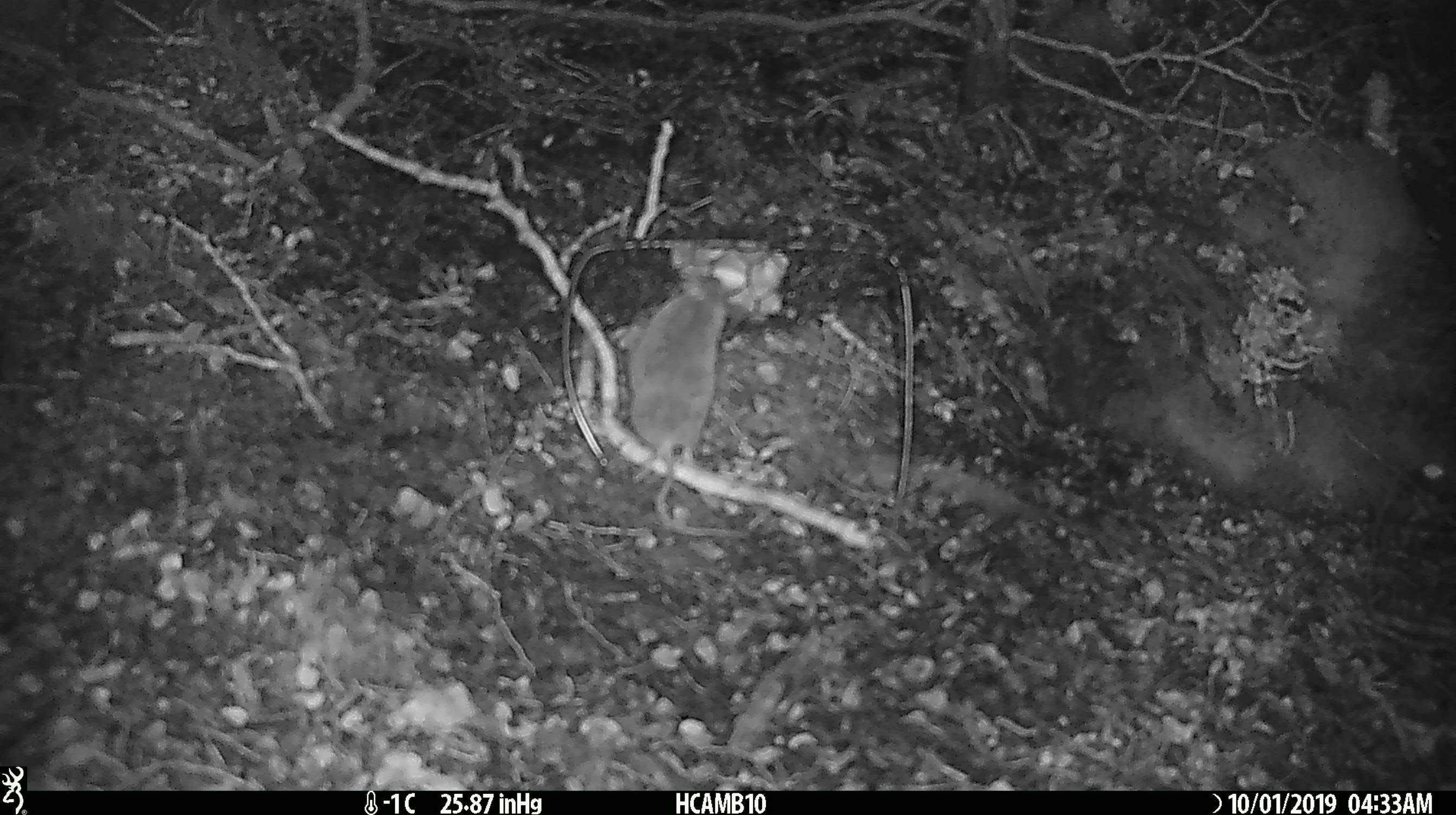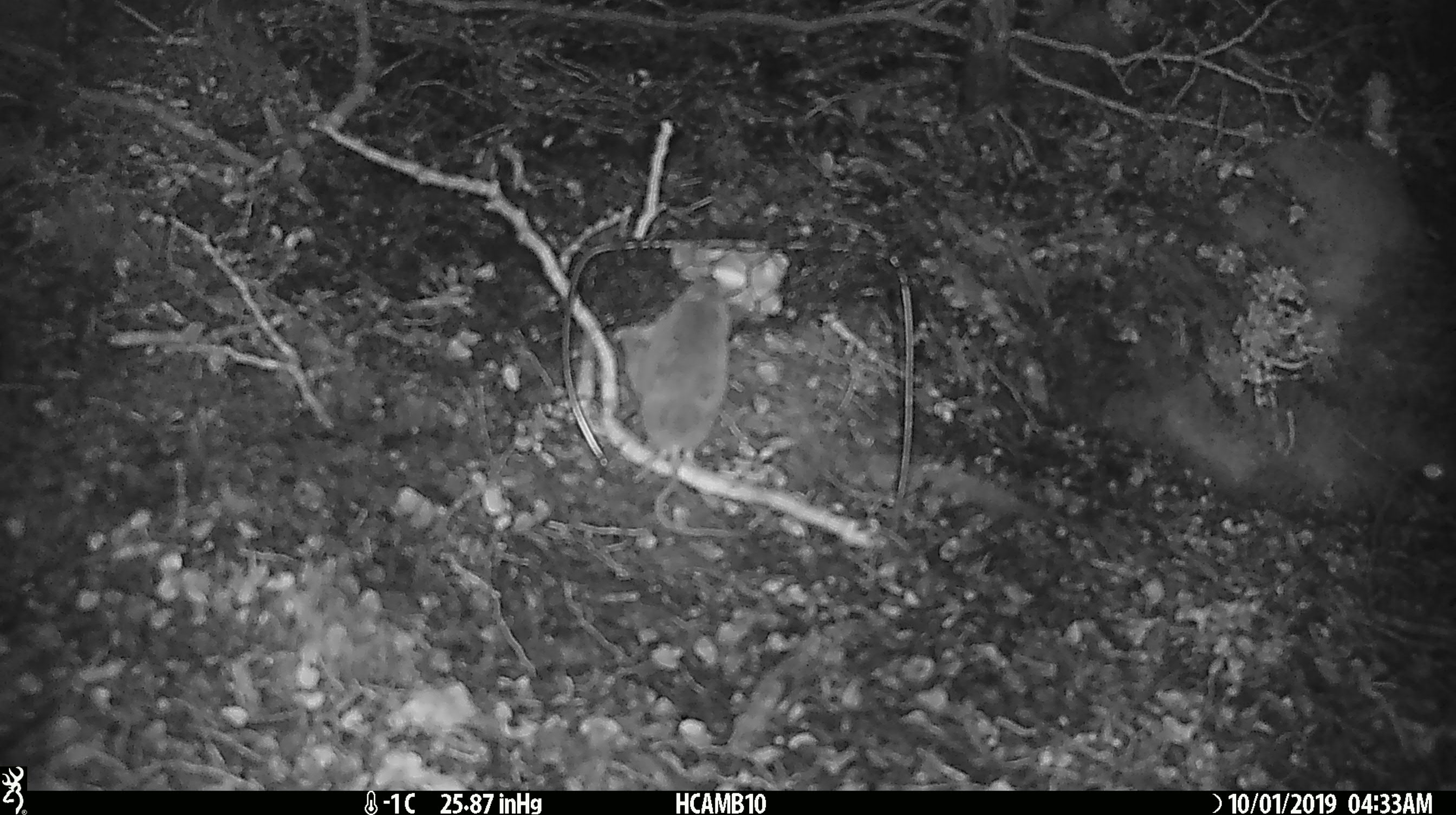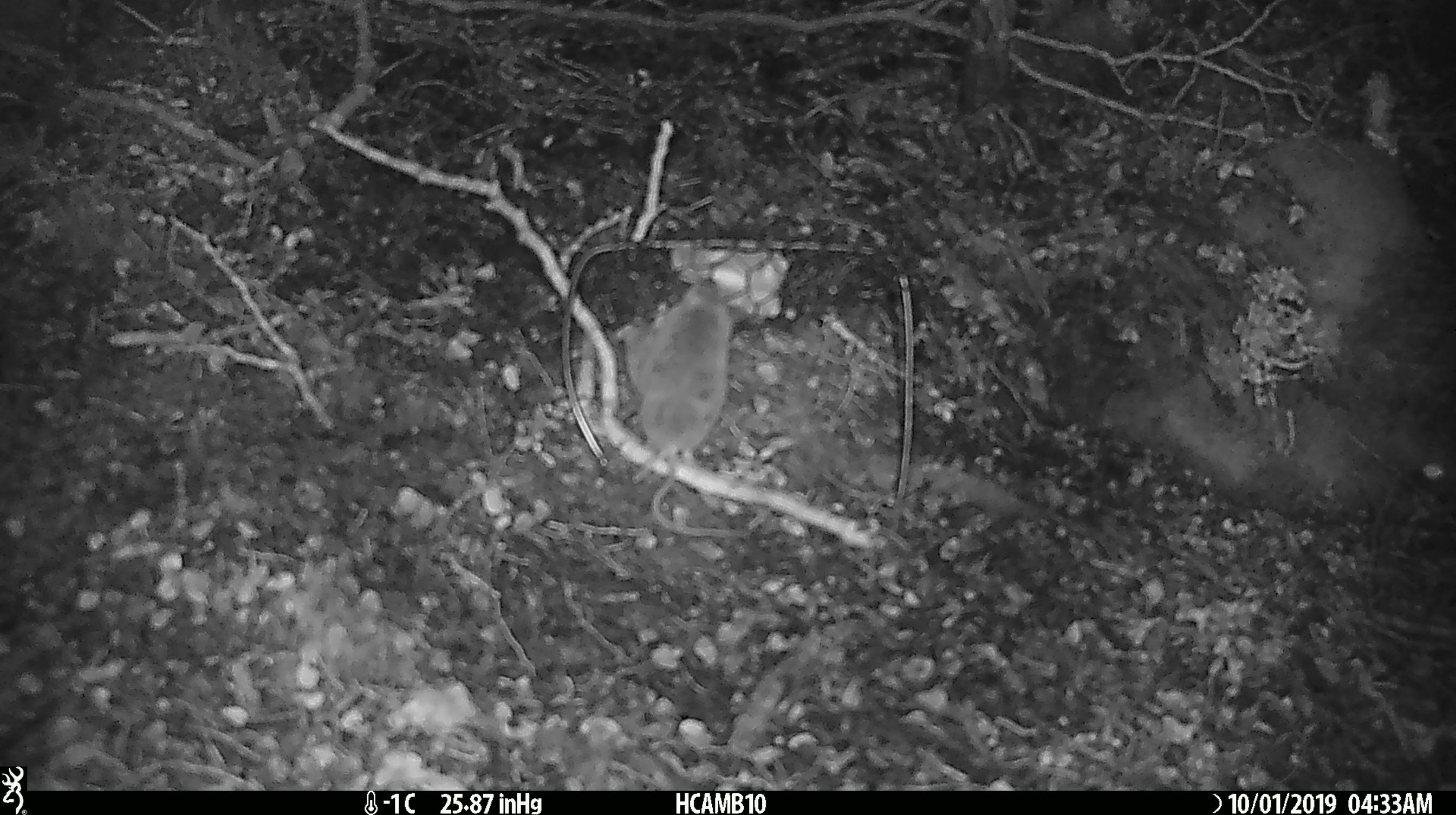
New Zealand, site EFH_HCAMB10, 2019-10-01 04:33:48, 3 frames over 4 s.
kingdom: Animalia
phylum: Chordata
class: Mammalia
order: Rodentia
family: Muridae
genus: Mus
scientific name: Mus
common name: mouse